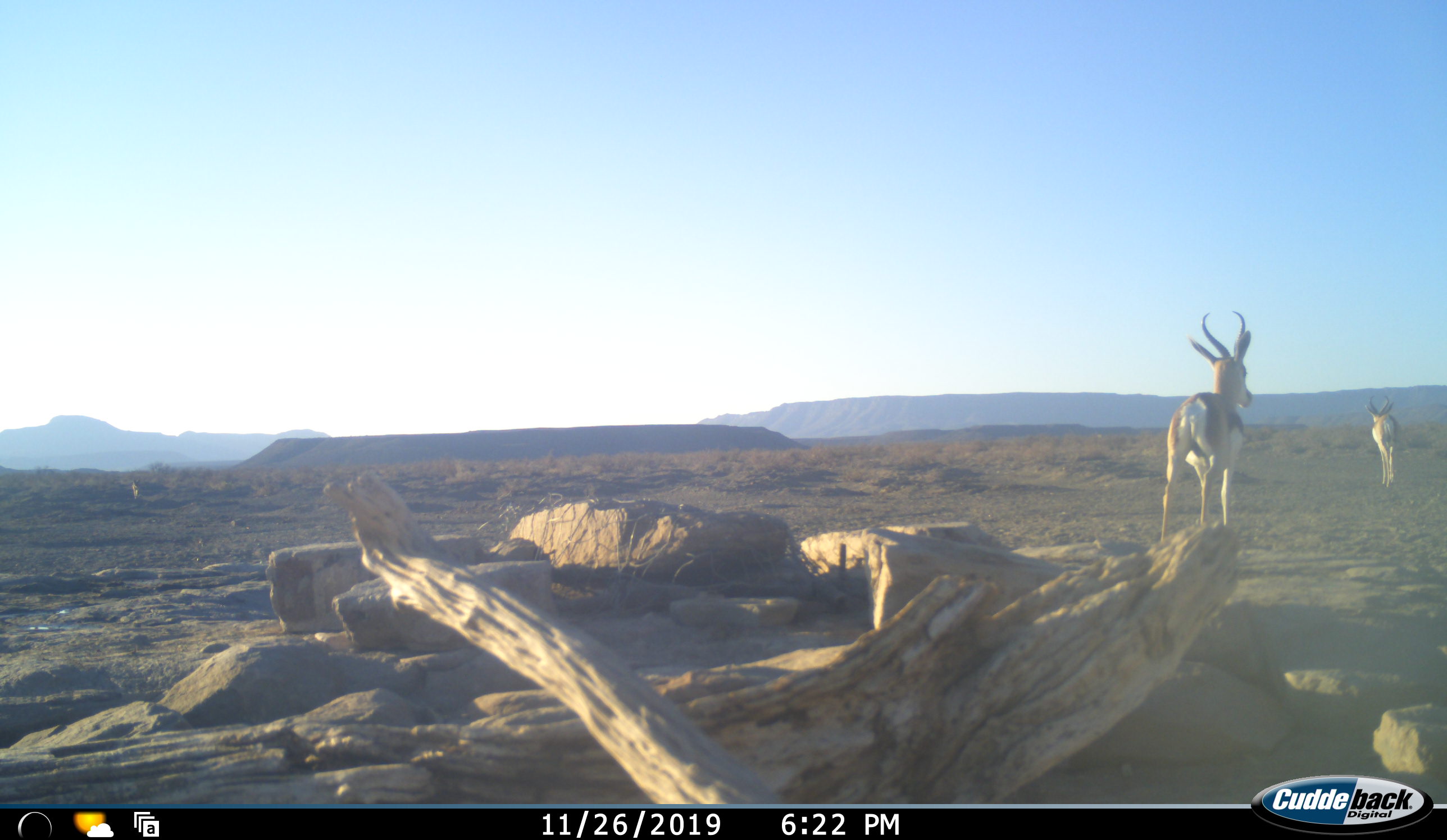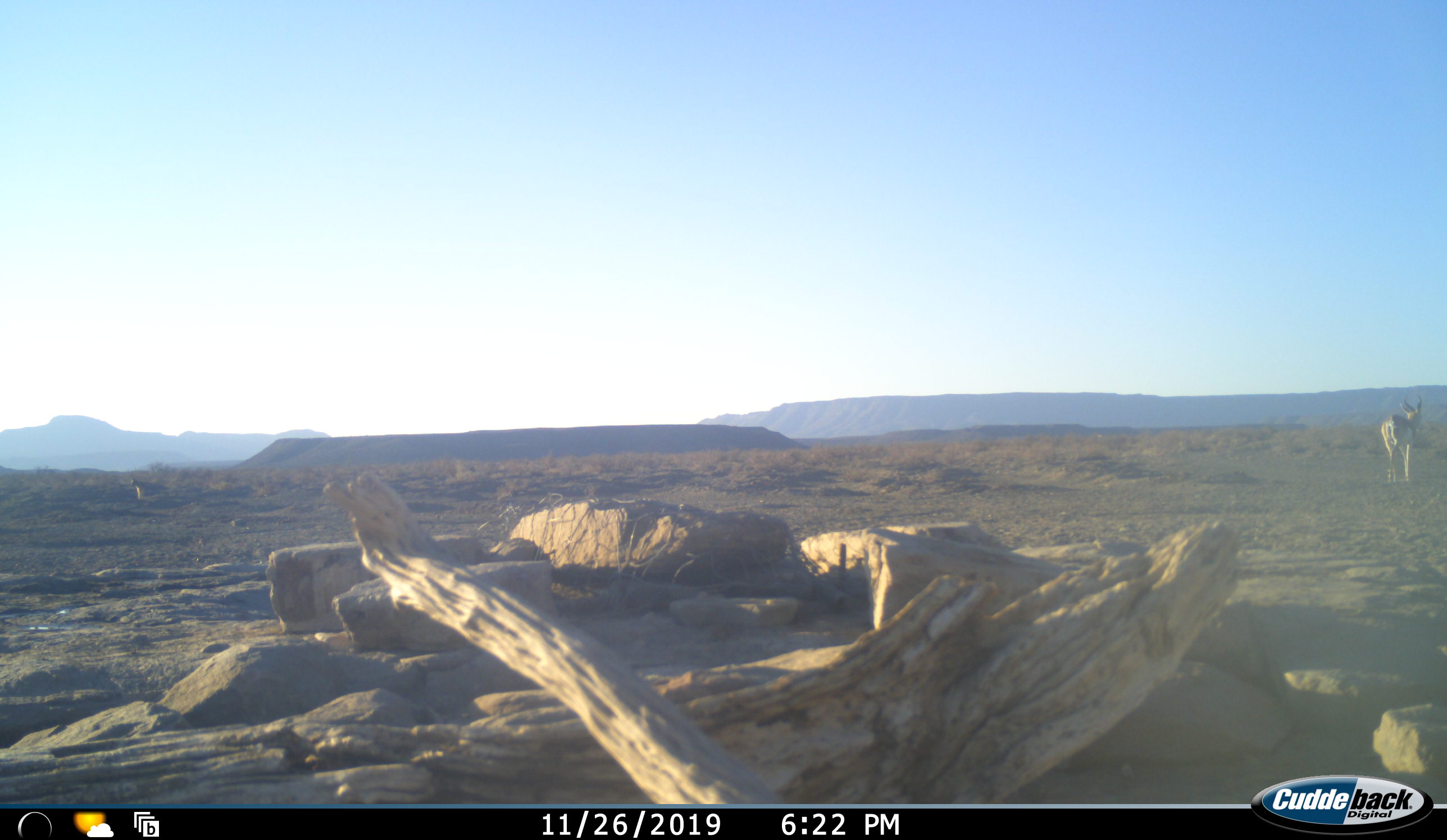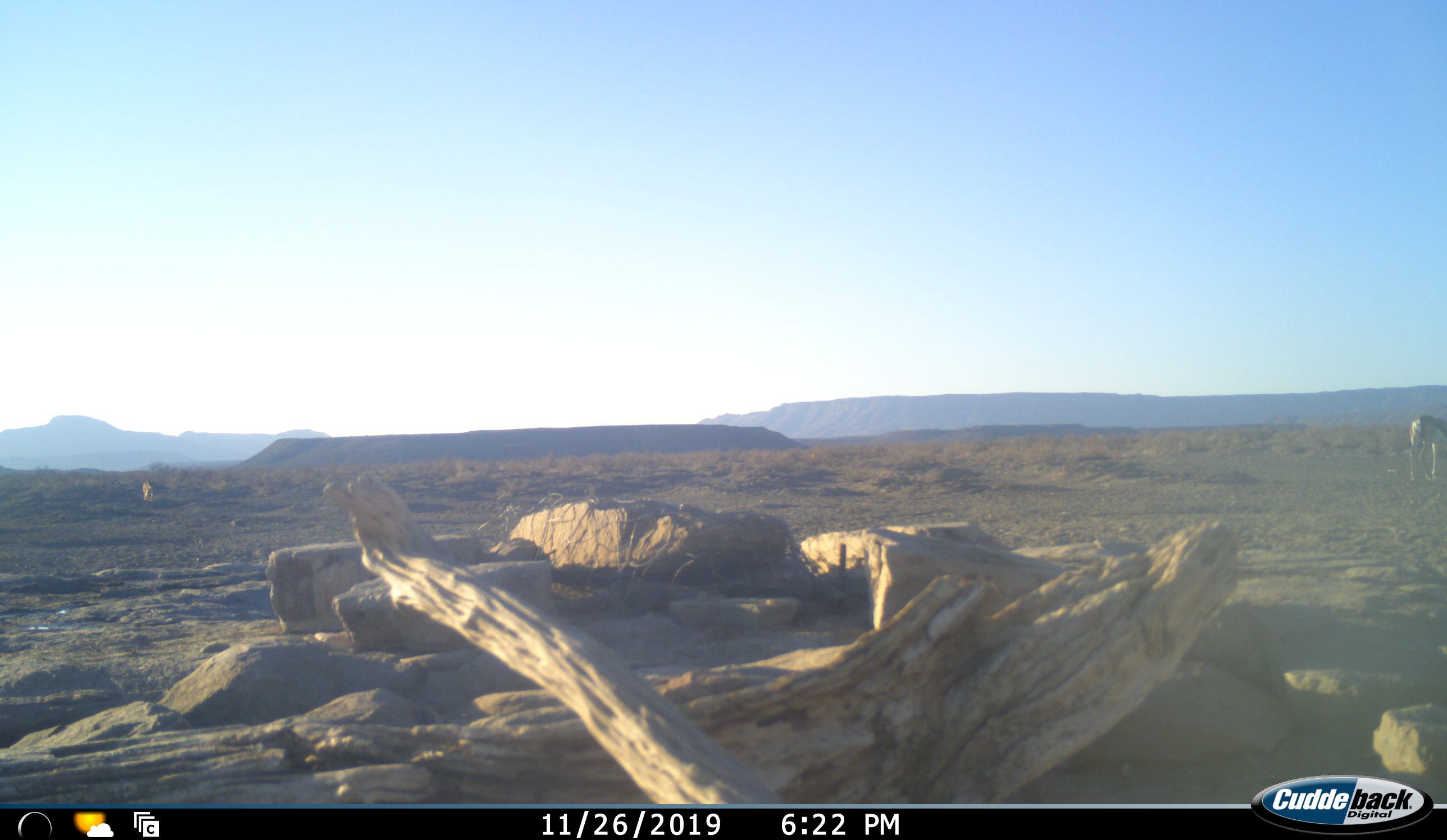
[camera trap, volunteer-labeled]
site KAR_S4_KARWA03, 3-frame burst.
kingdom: Animalia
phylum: Chordata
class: Mammalia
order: Artiodactyla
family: Bovidae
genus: Antidorcas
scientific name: Antidorcas marsupialis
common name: springbok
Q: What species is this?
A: Springbok (Antidorcas marsupialis).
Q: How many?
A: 2.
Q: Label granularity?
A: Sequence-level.